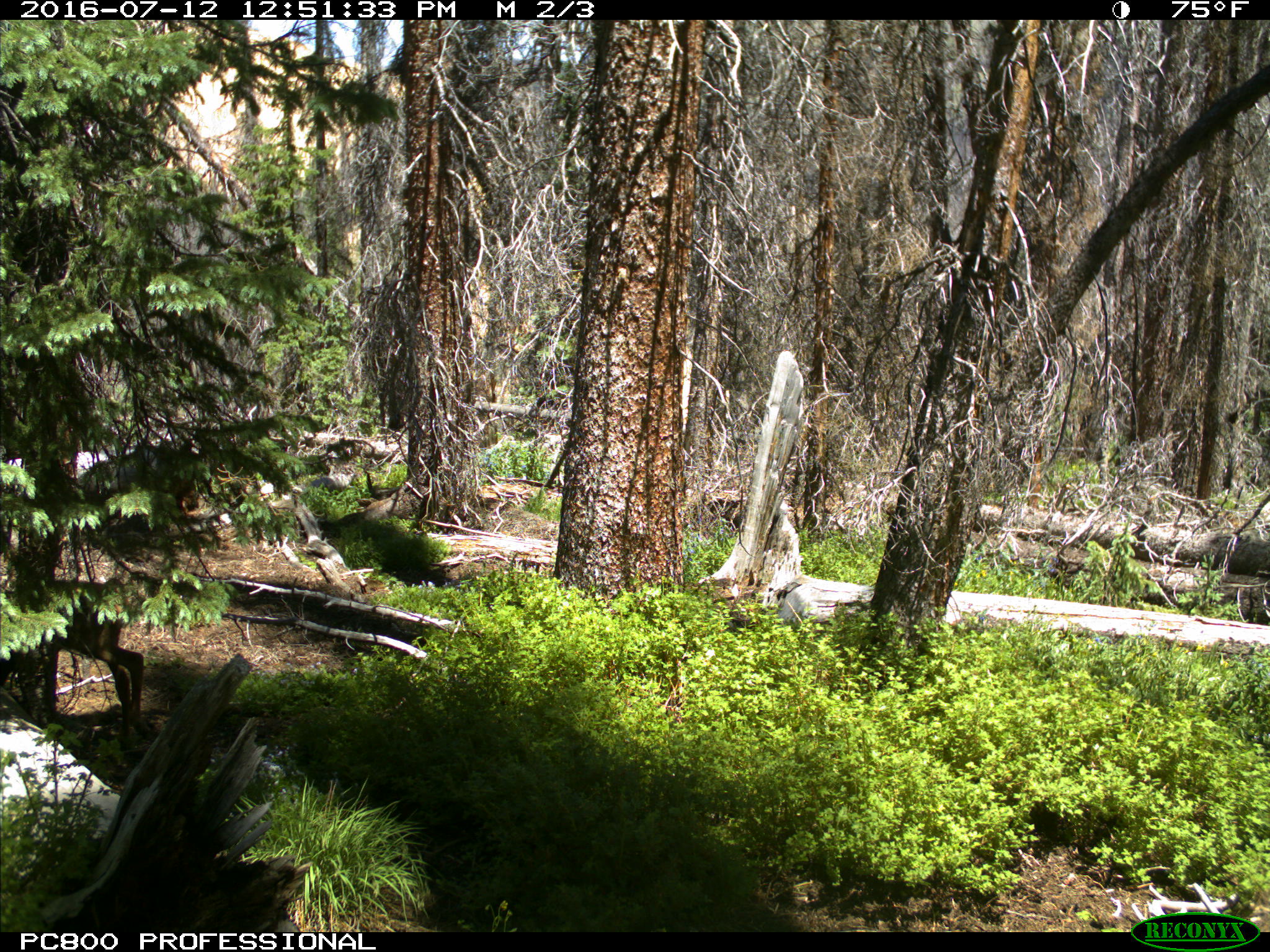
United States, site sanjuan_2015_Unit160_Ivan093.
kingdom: Animalia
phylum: Chordata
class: Mammalia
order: Artiodactyla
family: Cervidae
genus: Cervus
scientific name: Cervus elaphus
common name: red deer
Cervus elaphus (red deer).